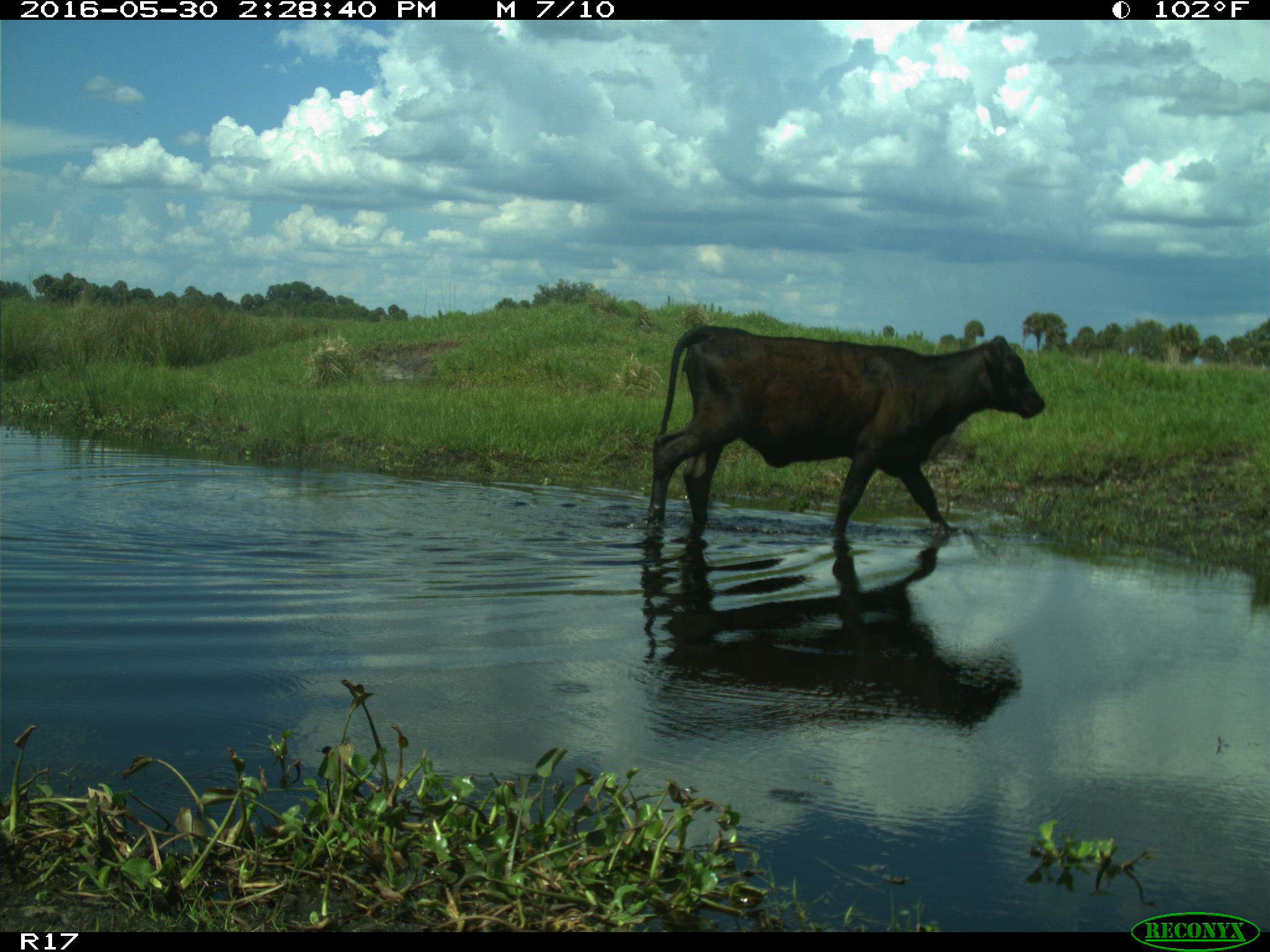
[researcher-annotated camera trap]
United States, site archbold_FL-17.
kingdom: Animalia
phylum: Chordata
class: Mammalia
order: Artiodactyla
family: Bovidae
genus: Bos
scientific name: Bos taurus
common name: domestic cow